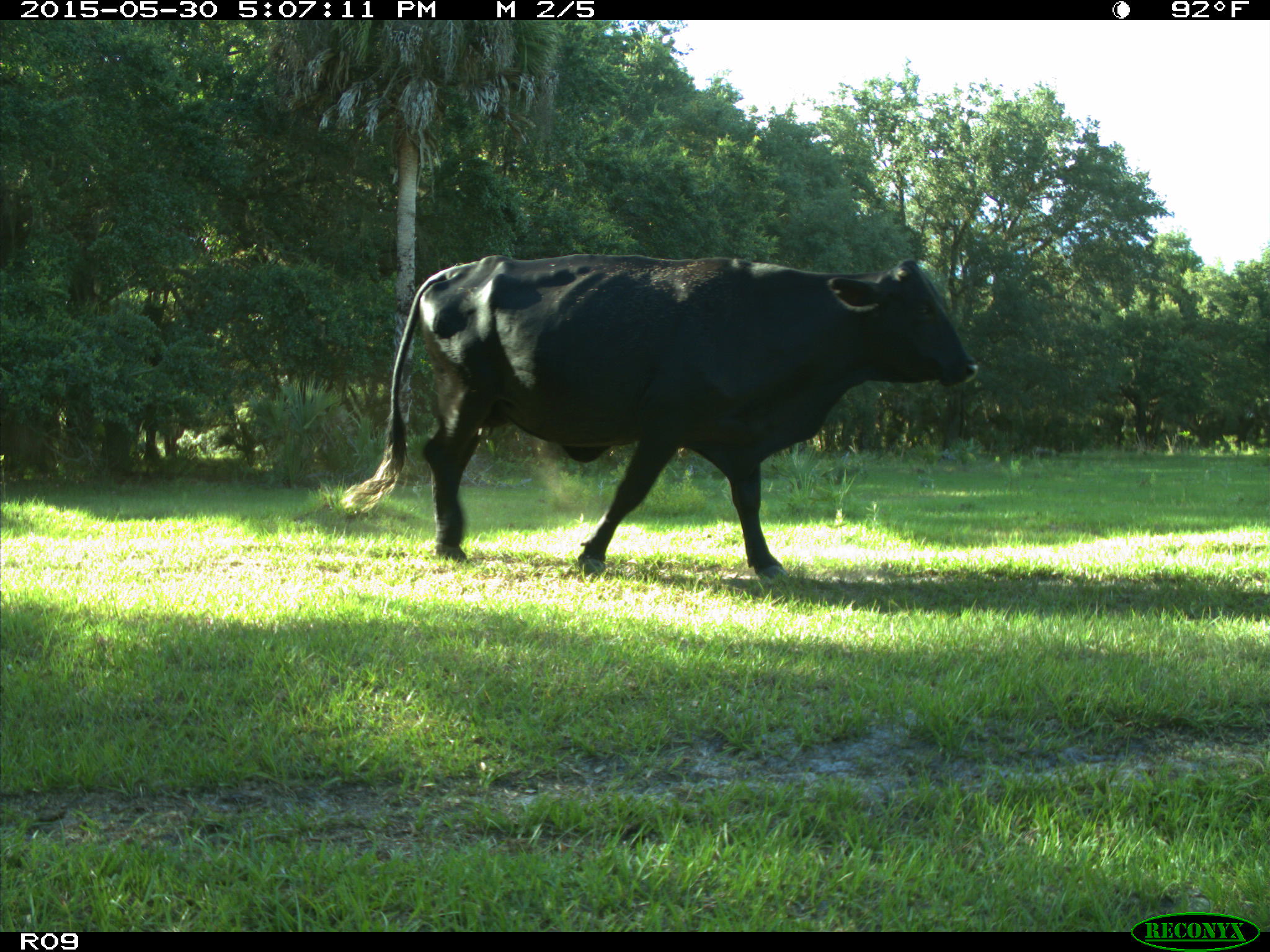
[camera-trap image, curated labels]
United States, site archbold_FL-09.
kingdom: Animalia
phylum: Chordata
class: Mammalia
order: Artiodactyla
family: Bovidae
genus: Bos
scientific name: Bos taurus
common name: domestic cow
Bos taurus (domestic cow).